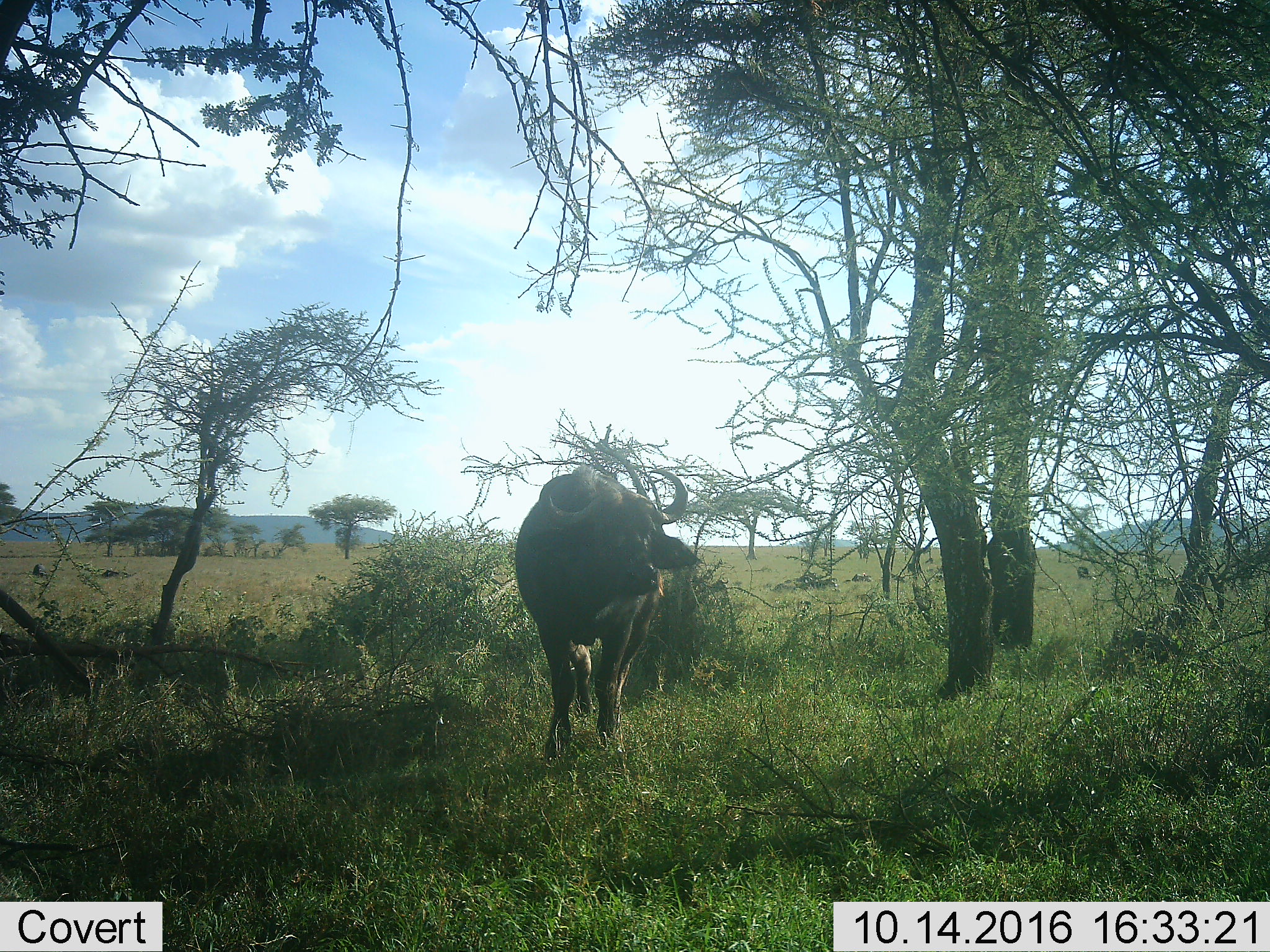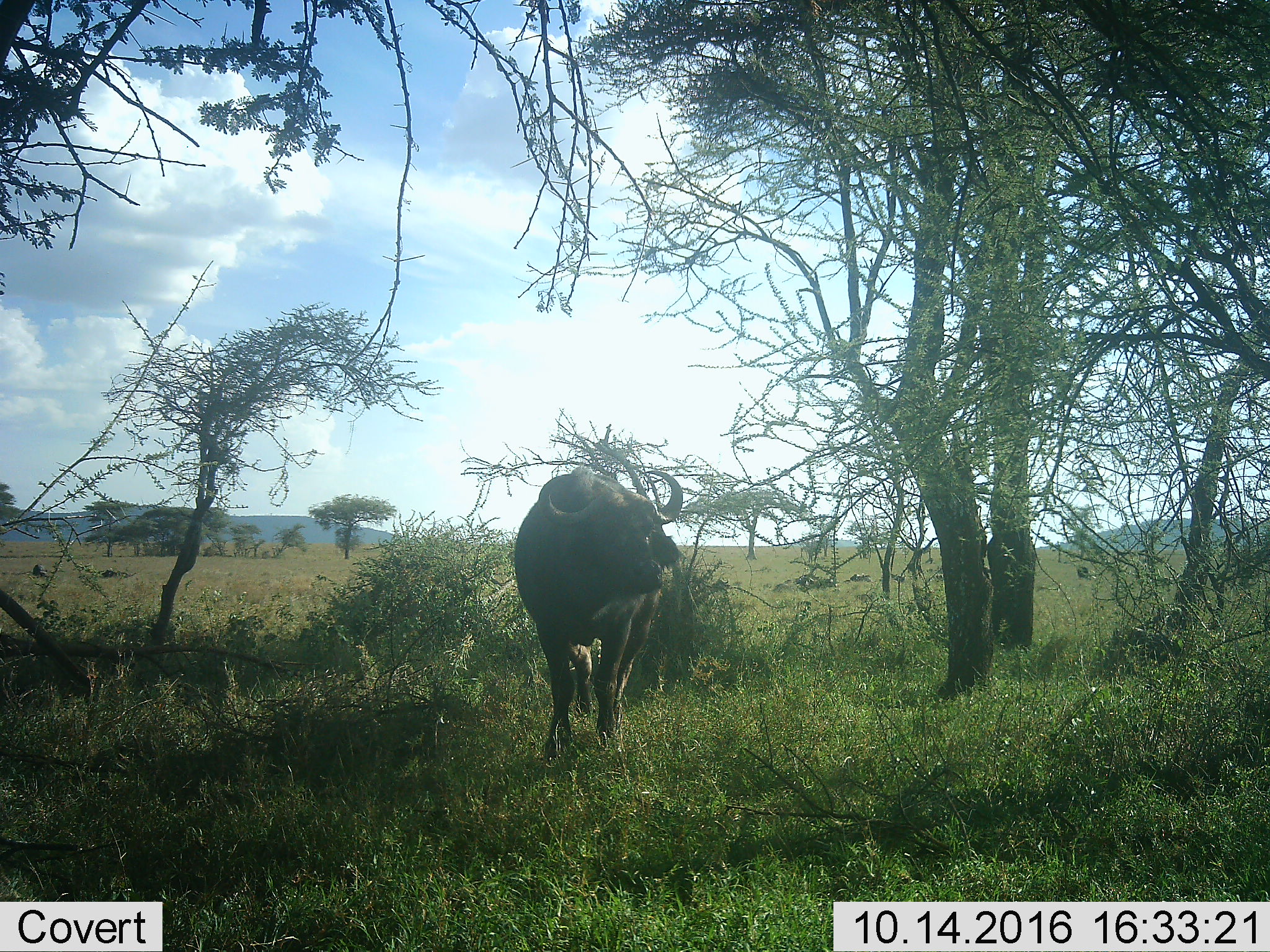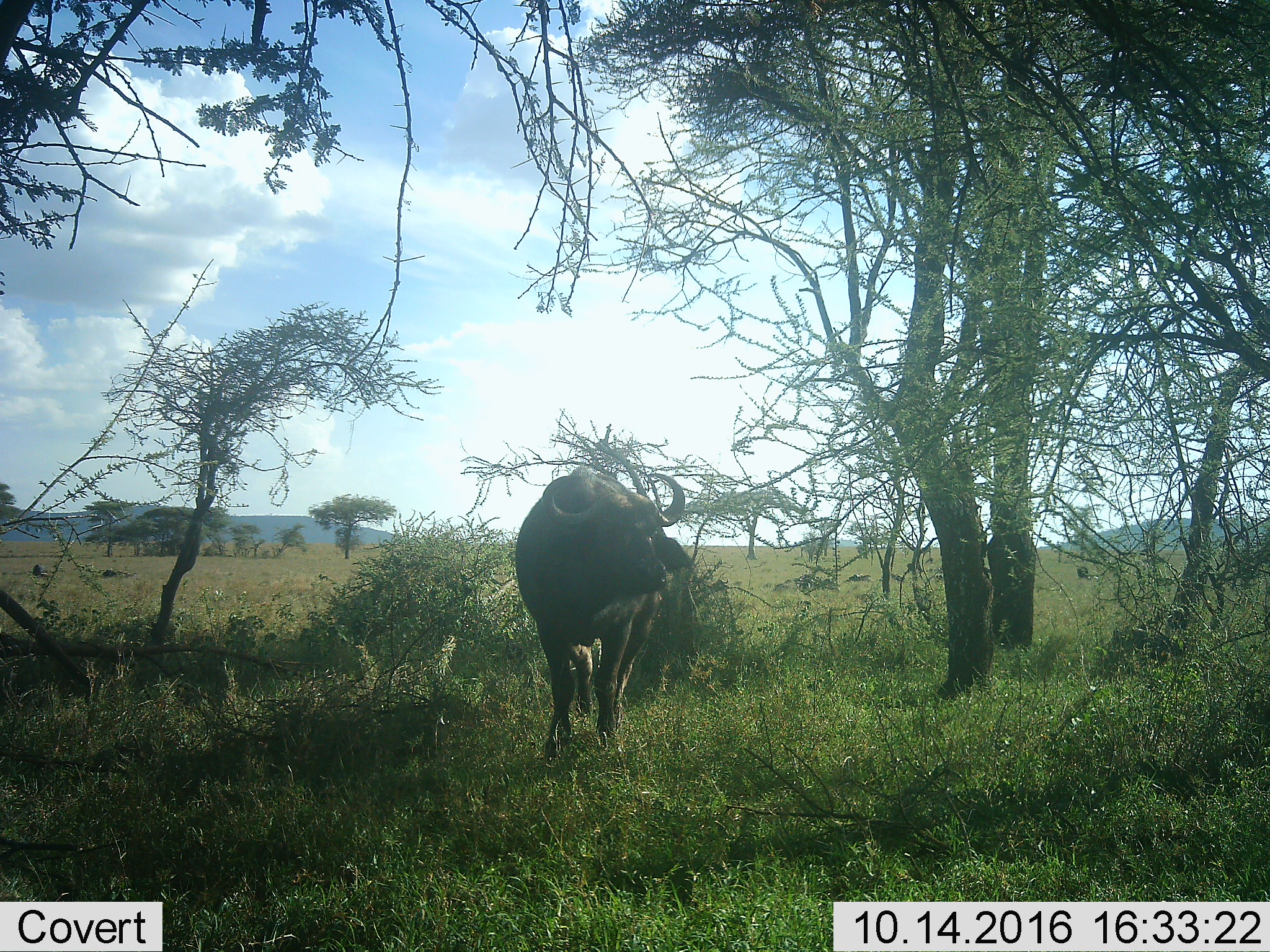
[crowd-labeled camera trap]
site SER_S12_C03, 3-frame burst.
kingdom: Animalia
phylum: Chordata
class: Mammalia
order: Artiodactyla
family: Bovidae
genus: Syncerus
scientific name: Syncerus caffer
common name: african buffalo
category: buffalo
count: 1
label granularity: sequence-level